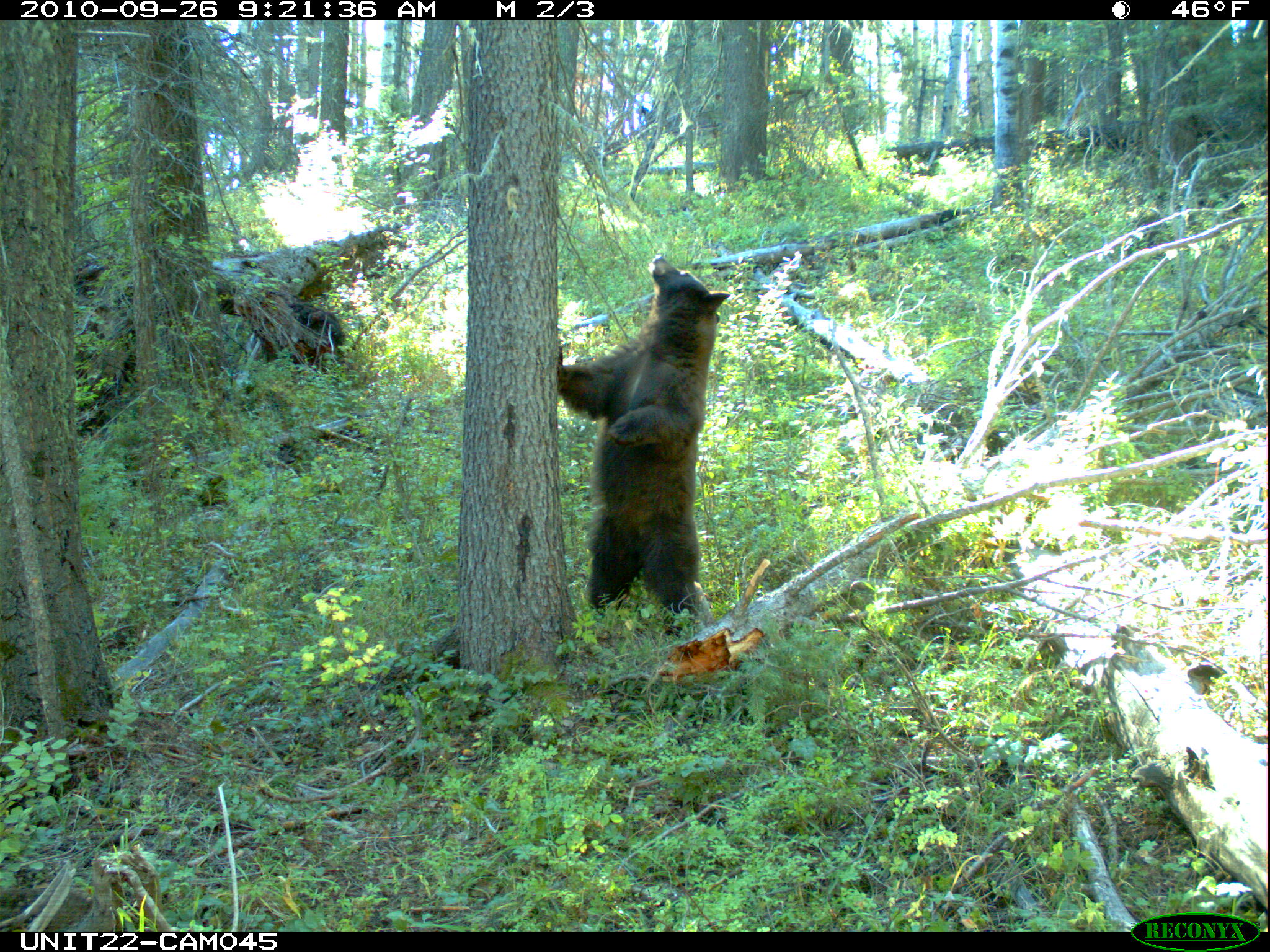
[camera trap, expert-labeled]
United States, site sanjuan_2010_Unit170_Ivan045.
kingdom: Animalia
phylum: Chordata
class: Mammalia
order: Carnivora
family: Ursidae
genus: Ursus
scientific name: Ursus americanus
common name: american black bear